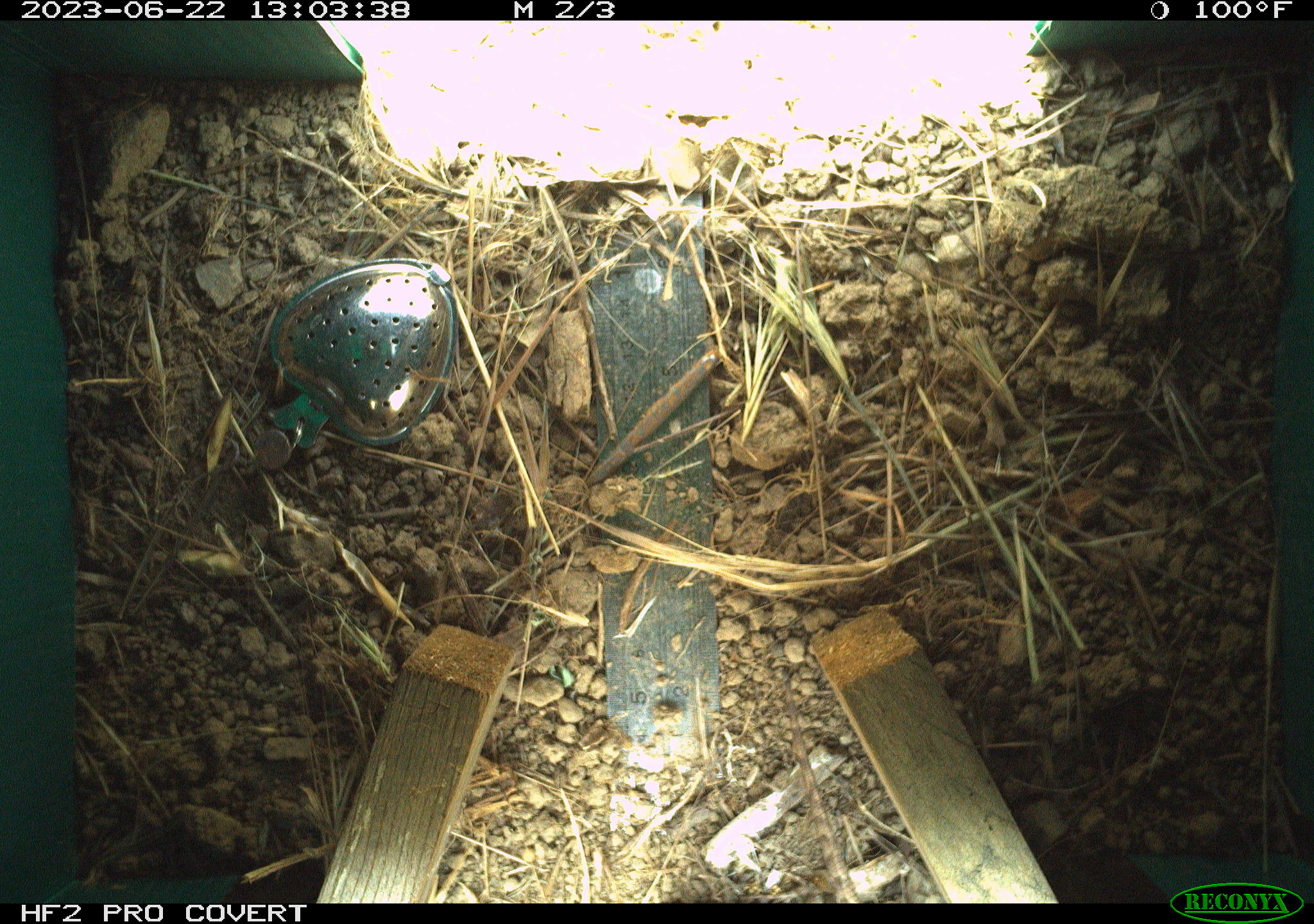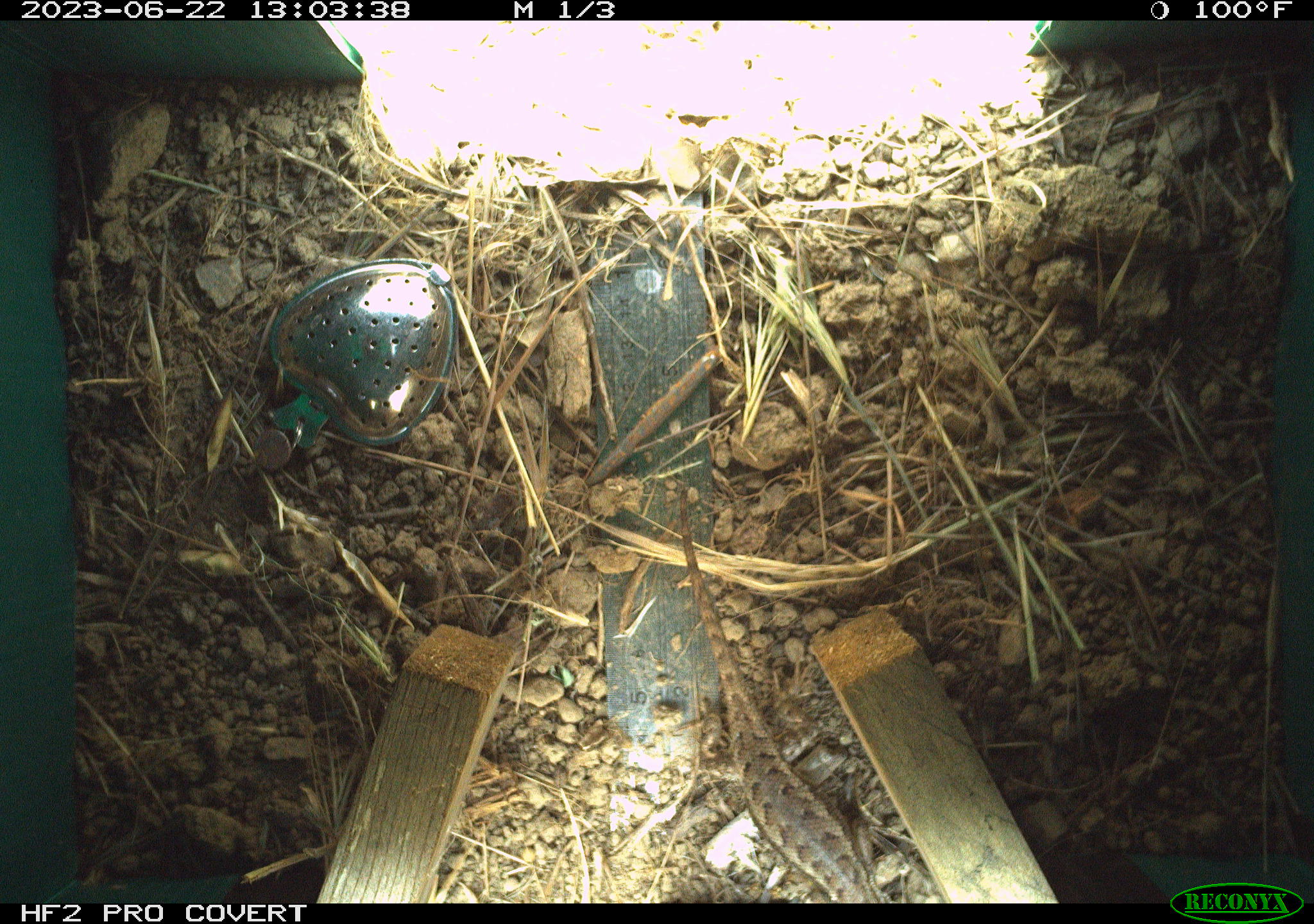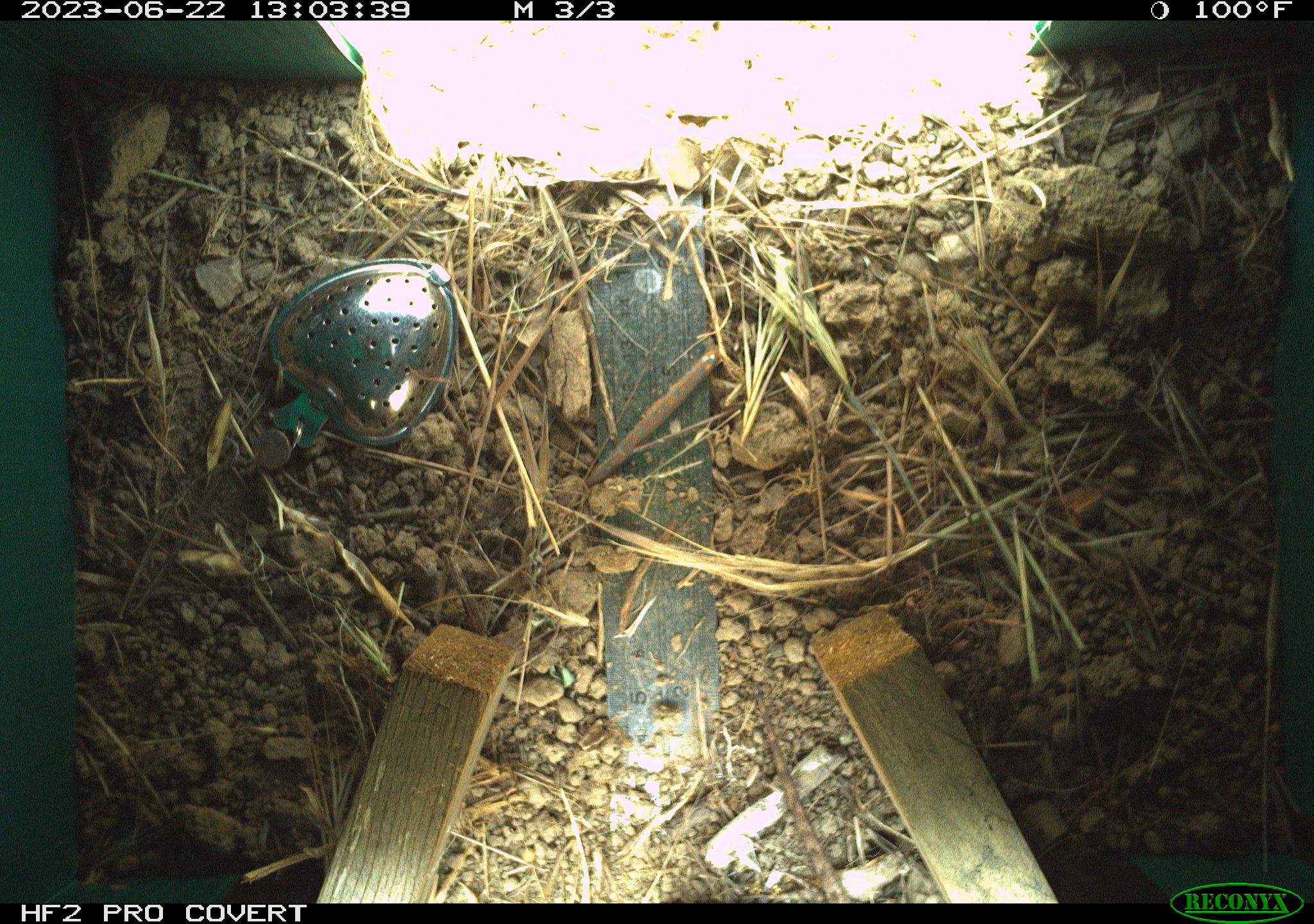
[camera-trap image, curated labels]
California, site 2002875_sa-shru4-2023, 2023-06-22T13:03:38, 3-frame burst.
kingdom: Animalia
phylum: Chordata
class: Reptilia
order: Squamata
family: Phrynosomatidae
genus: Sceloporus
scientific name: Sceloporus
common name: spiny lizards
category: sceloporus species